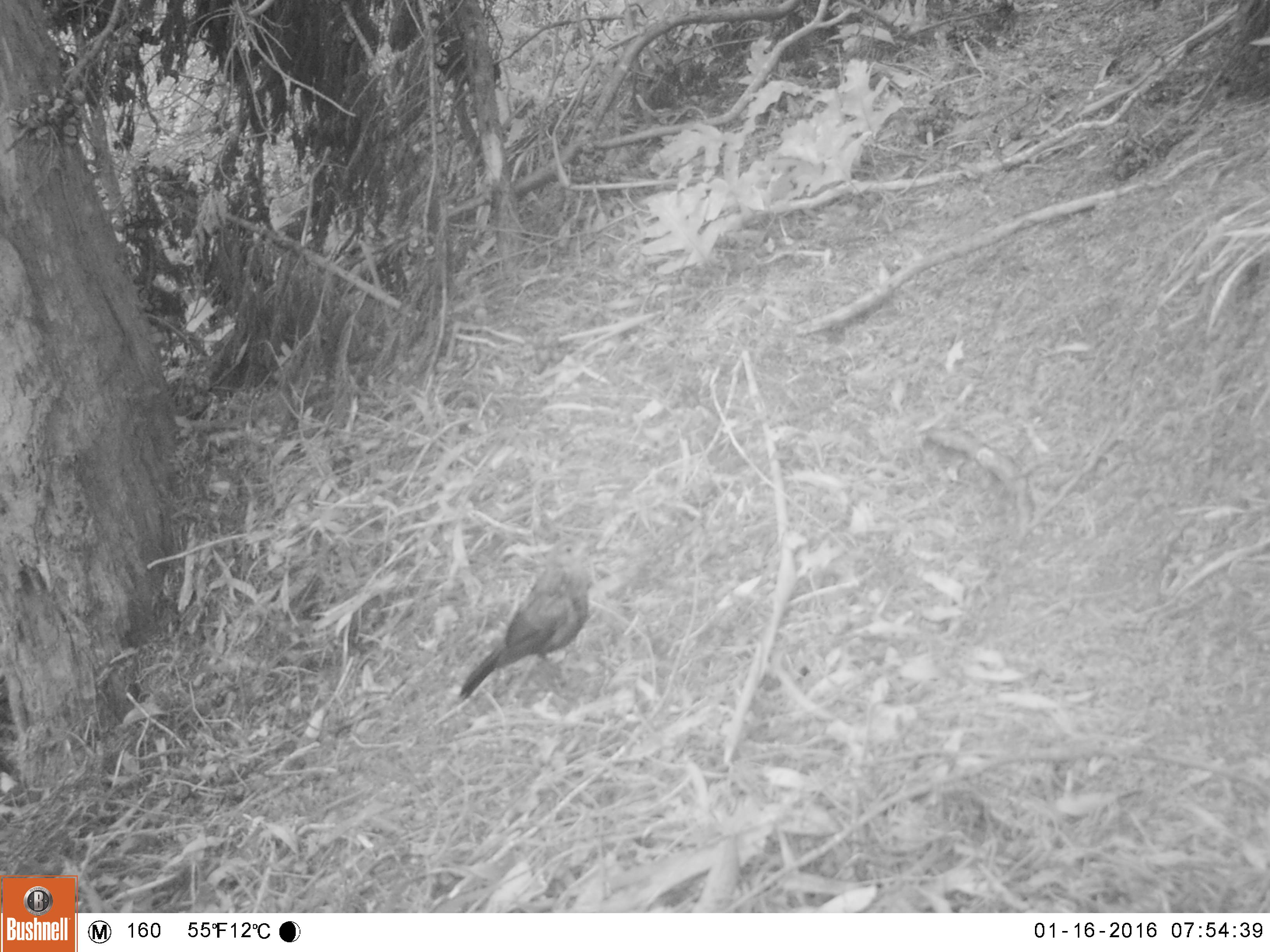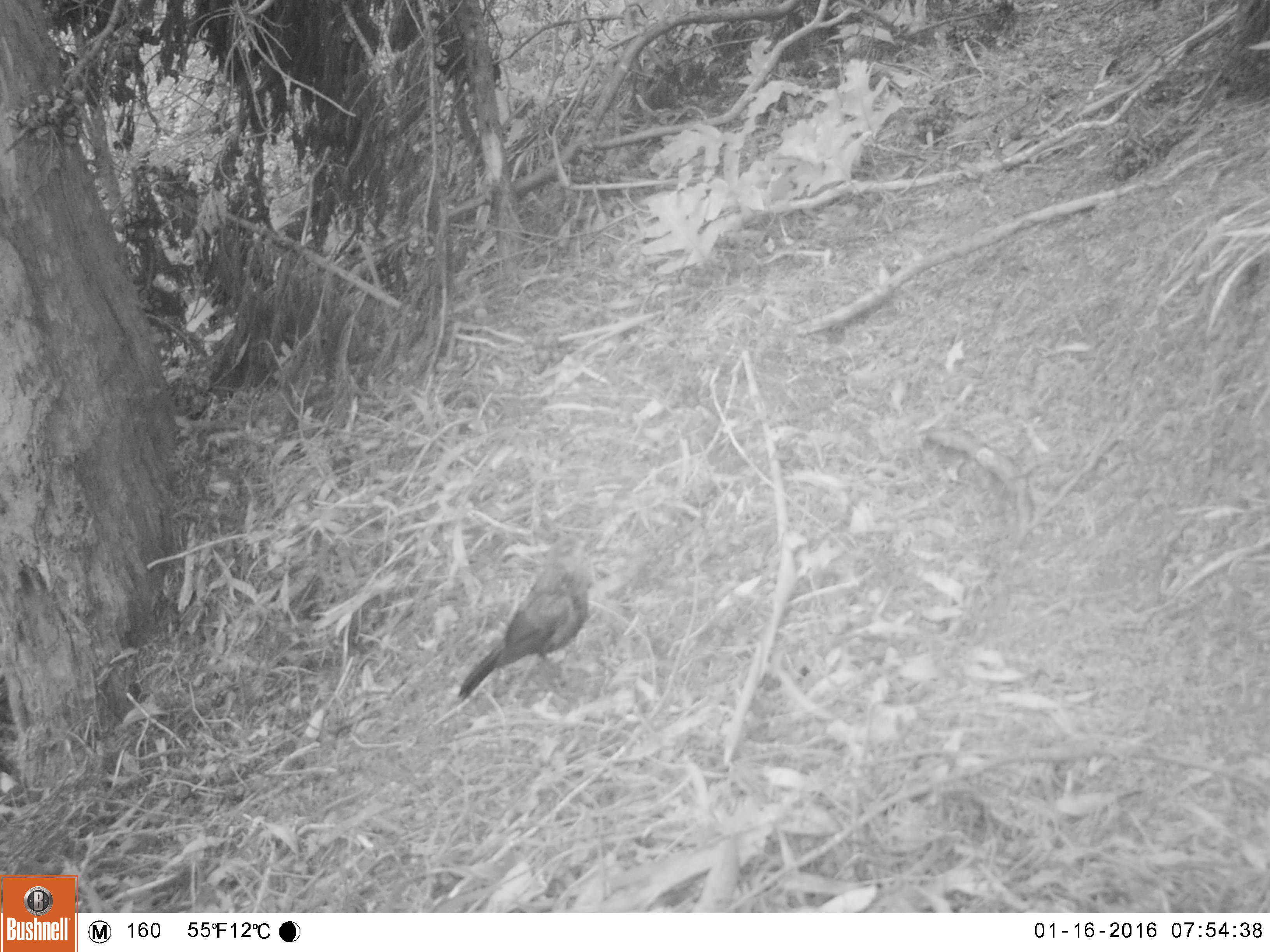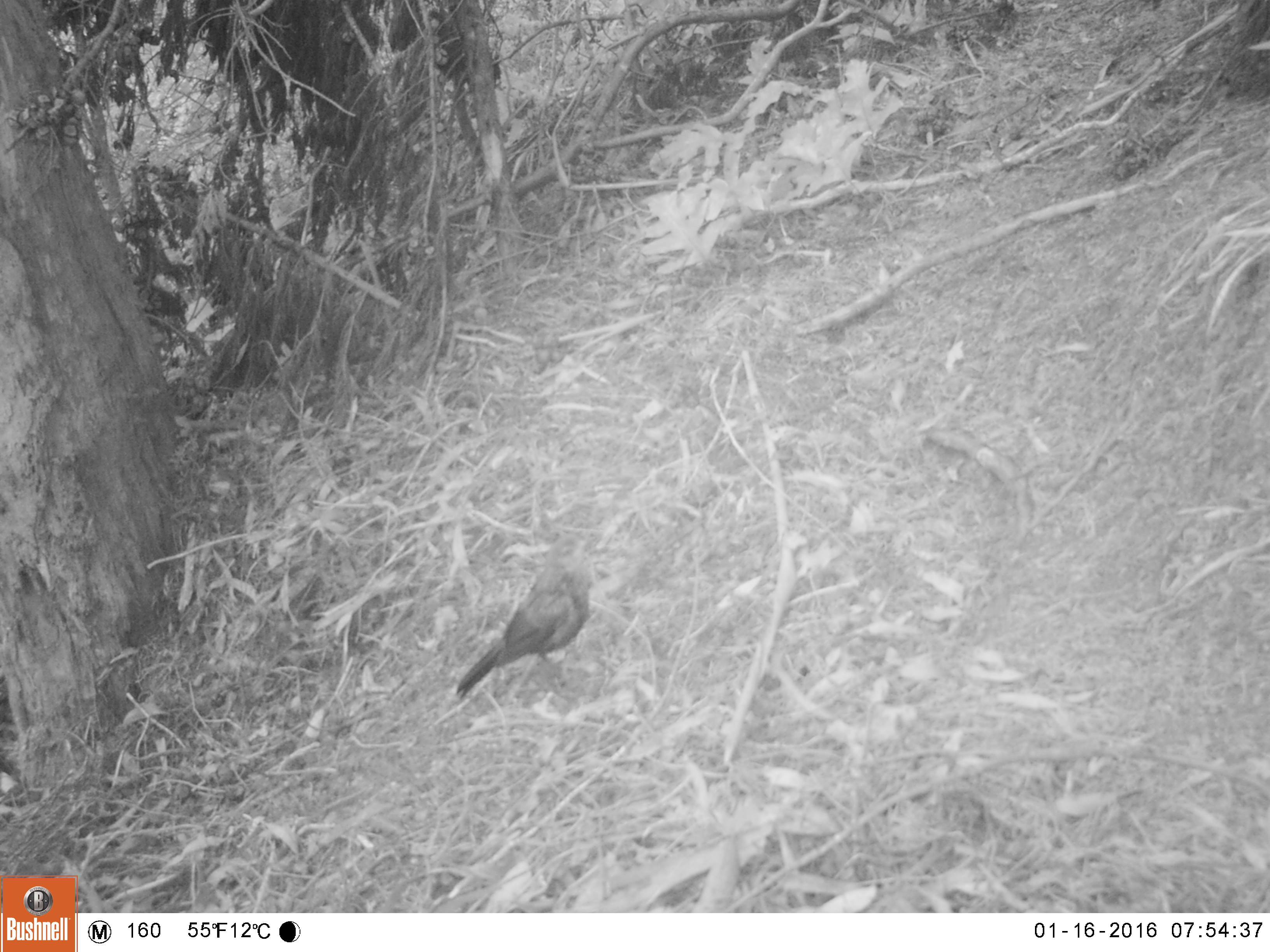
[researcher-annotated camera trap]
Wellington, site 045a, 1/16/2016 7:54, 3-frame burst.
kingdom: Animalia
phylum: Chordata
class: Aves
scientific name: Aves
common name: bird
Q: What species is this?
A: Bird (Aves).